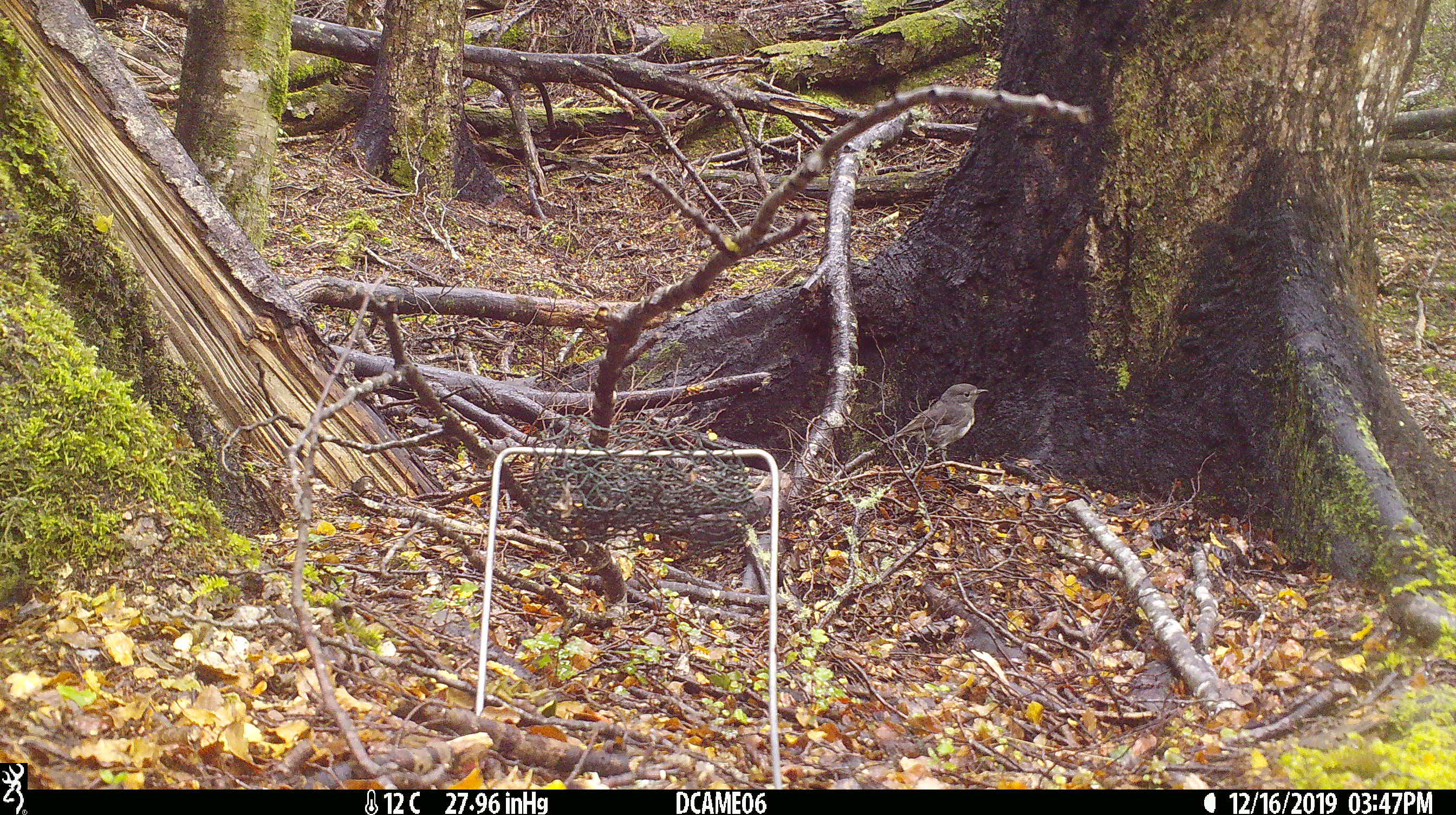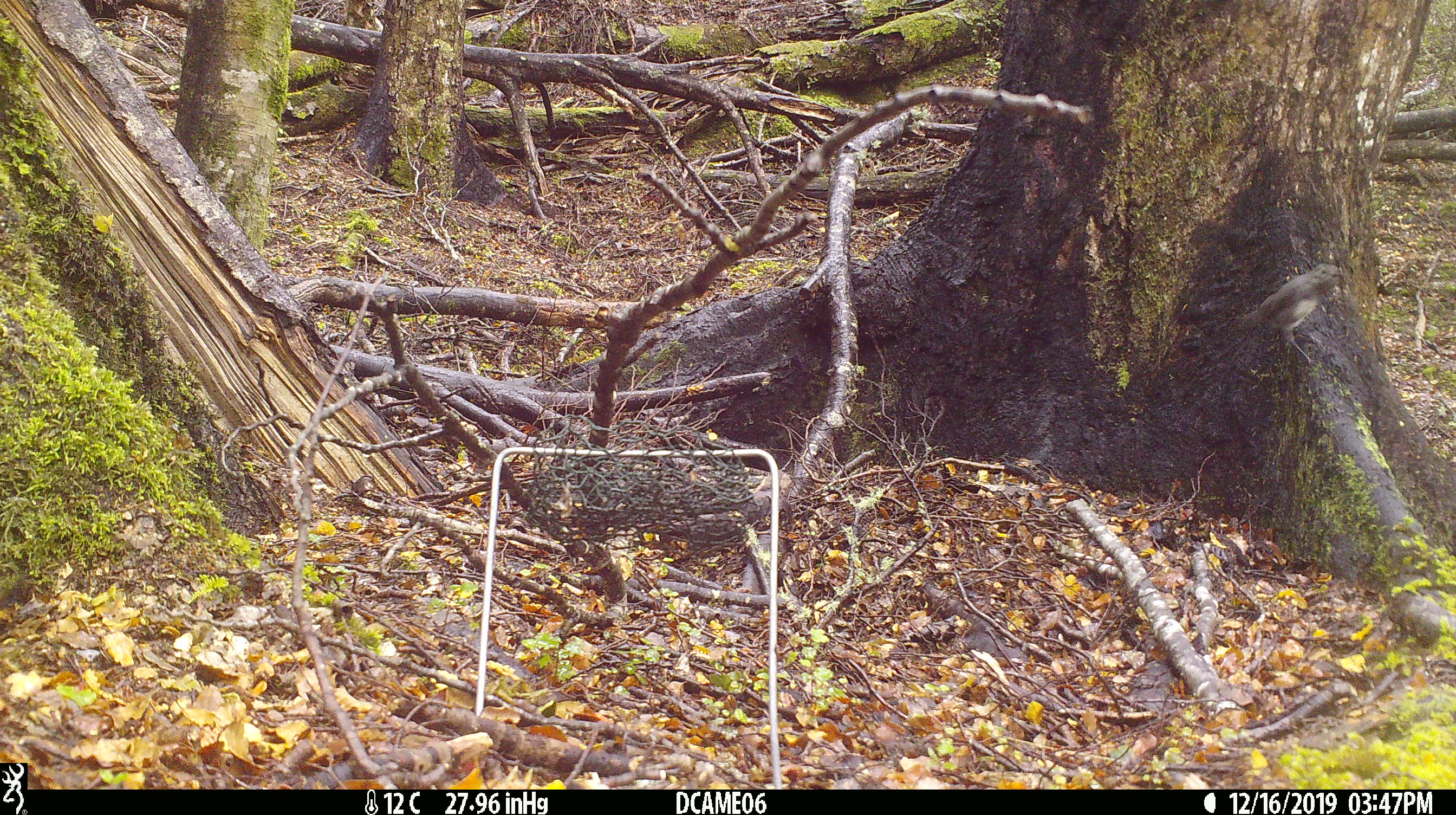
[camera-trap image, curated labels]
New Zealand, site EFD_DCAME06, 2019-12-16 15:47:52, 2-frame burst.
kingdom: Animalia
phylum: Chordata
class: Aves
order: Passeriformes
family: Petroicidae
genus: Petroica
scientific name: Petroica australis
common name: new zealand robin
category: robin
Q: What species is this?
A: Robin (new zealand robin) (Petroica australis).